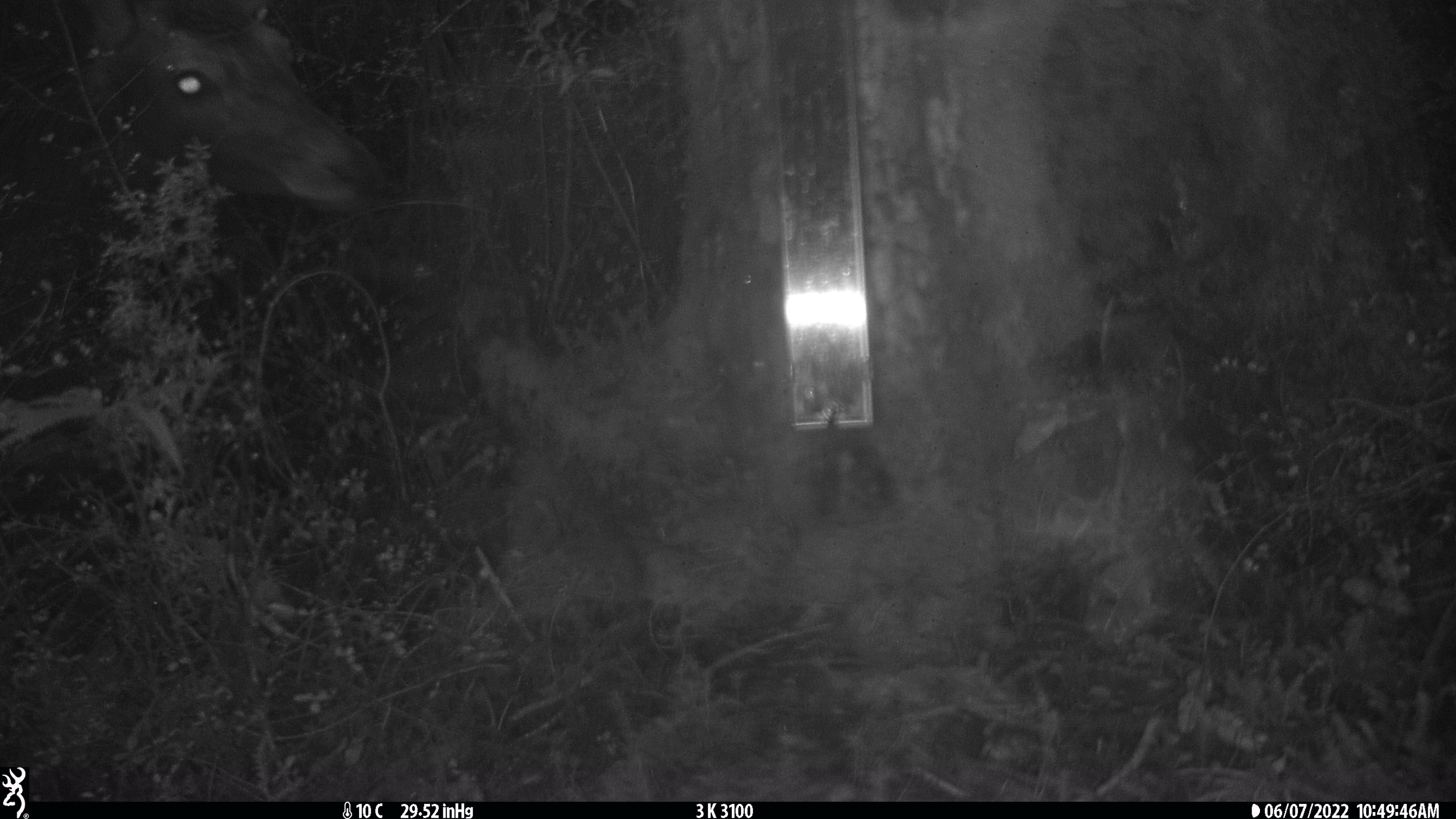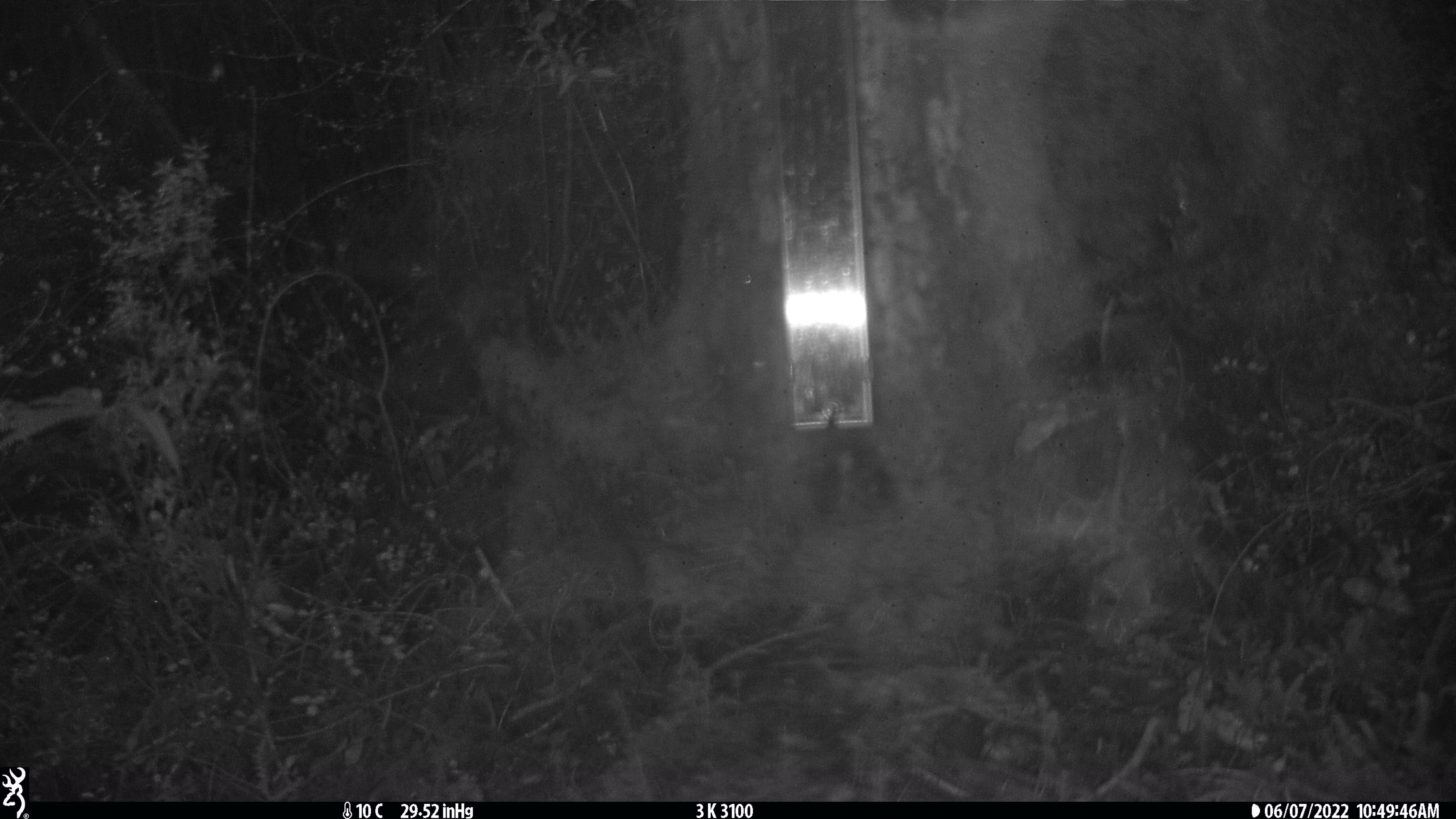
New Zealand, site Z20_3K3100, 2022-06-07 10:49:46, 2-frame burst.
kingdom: Animalia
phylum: Chordata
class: Mammalia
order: Artiodactyla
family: Cervidae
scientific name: Cervidae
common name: deer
Deer (Cervidae).